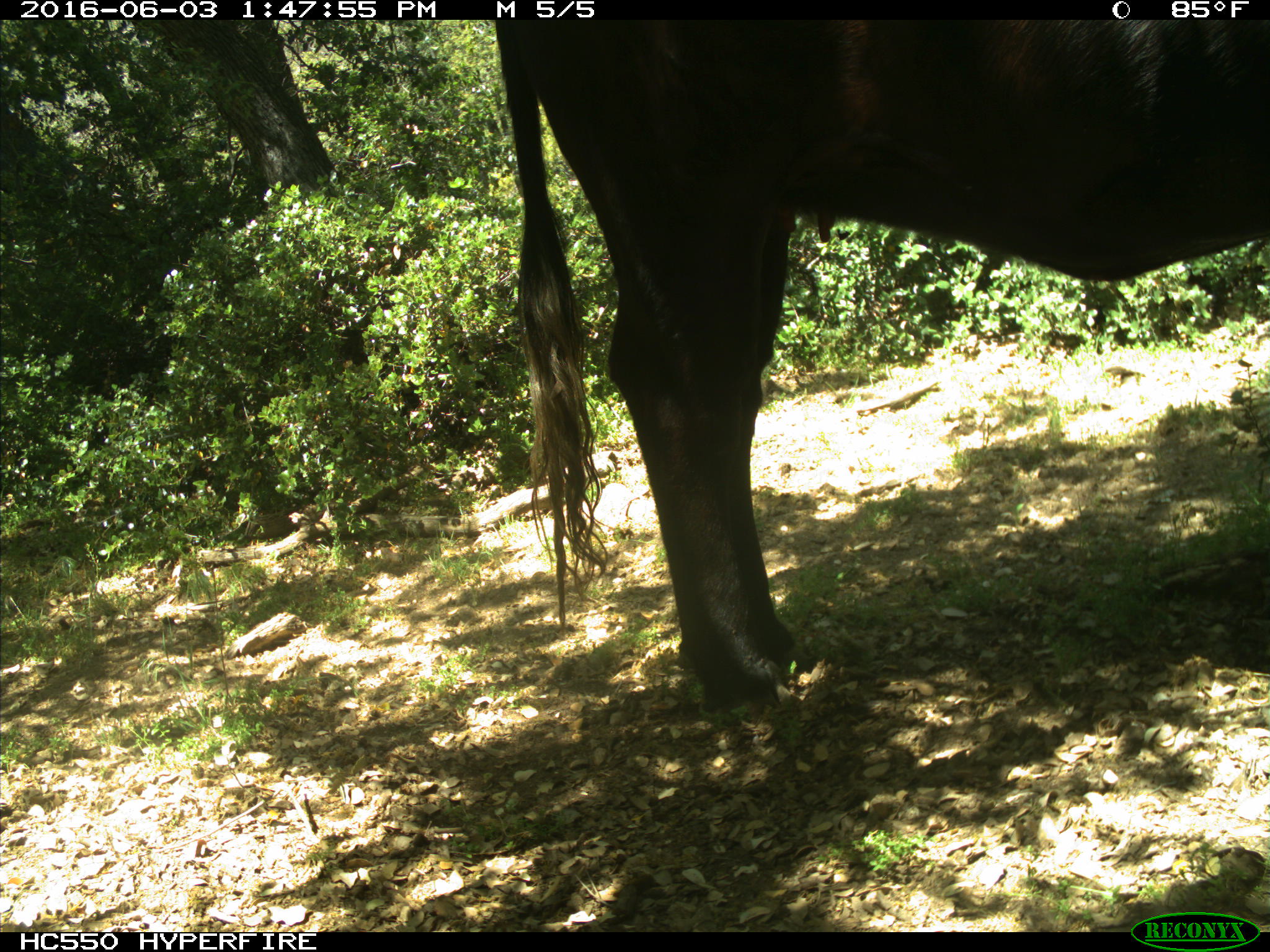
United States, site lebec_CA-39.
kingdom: Animalia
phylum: Chordata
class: Mammalia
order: Artiodactyla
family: Bovidae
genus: Bos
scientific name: Bos taurus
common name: domestic cow